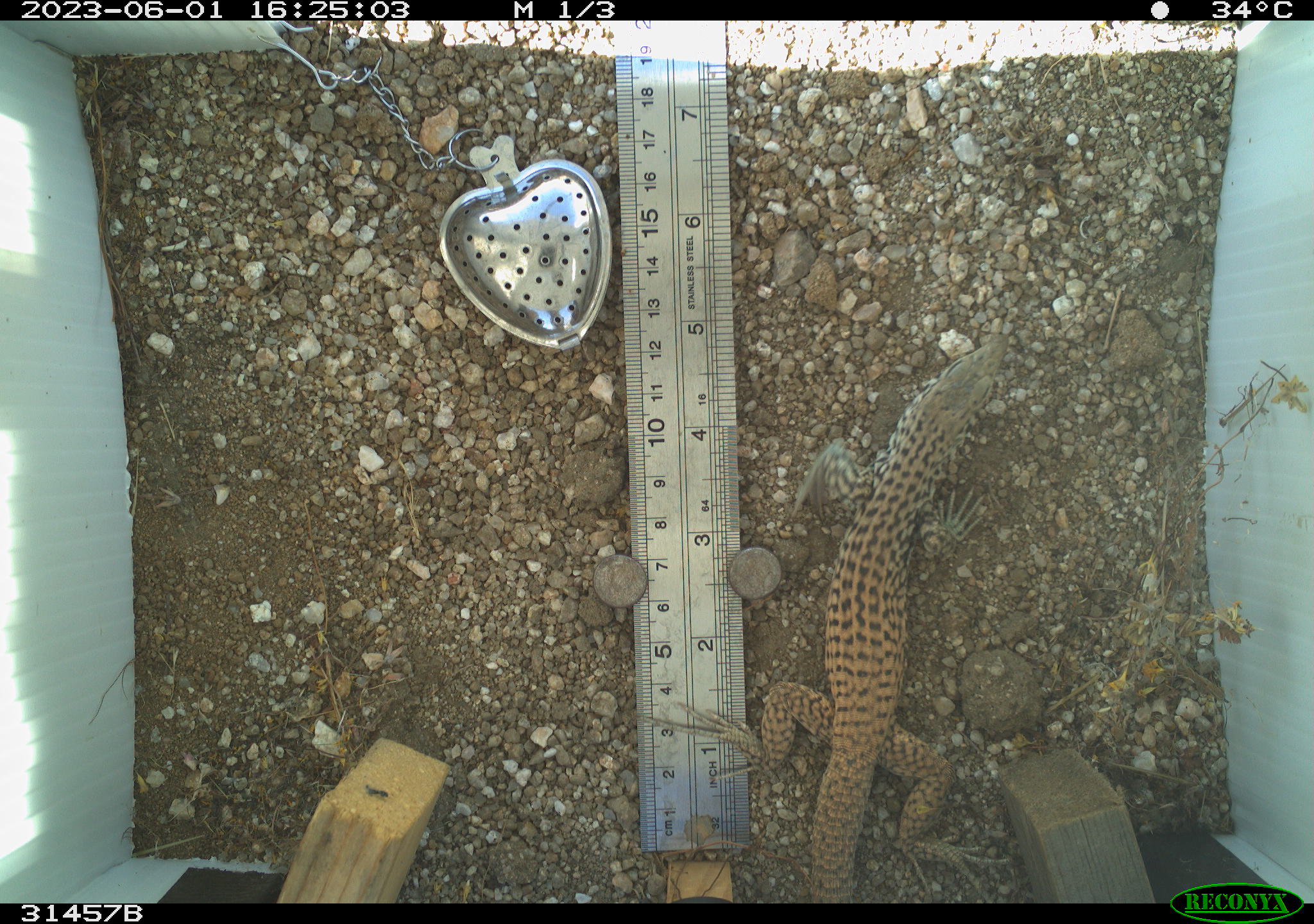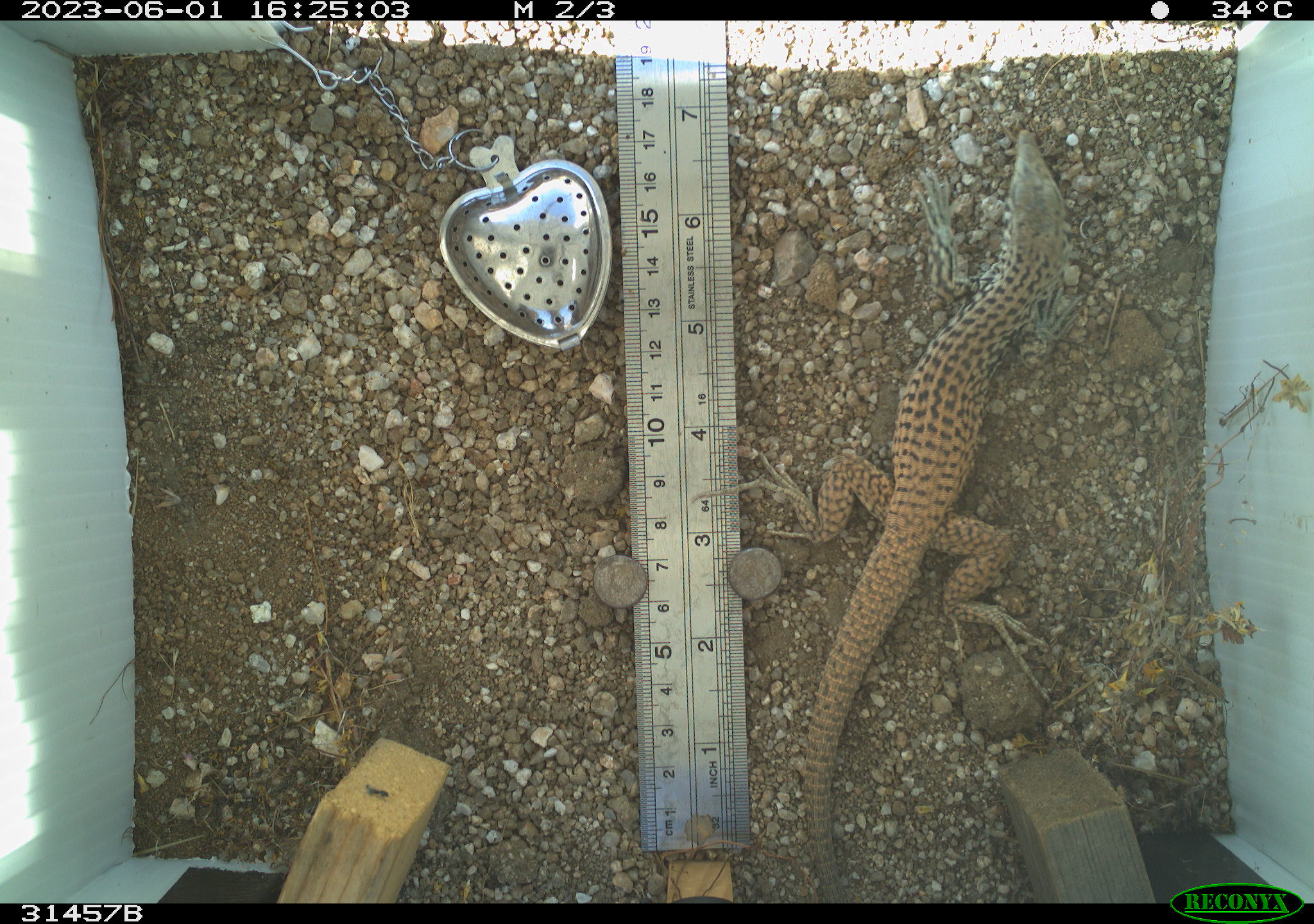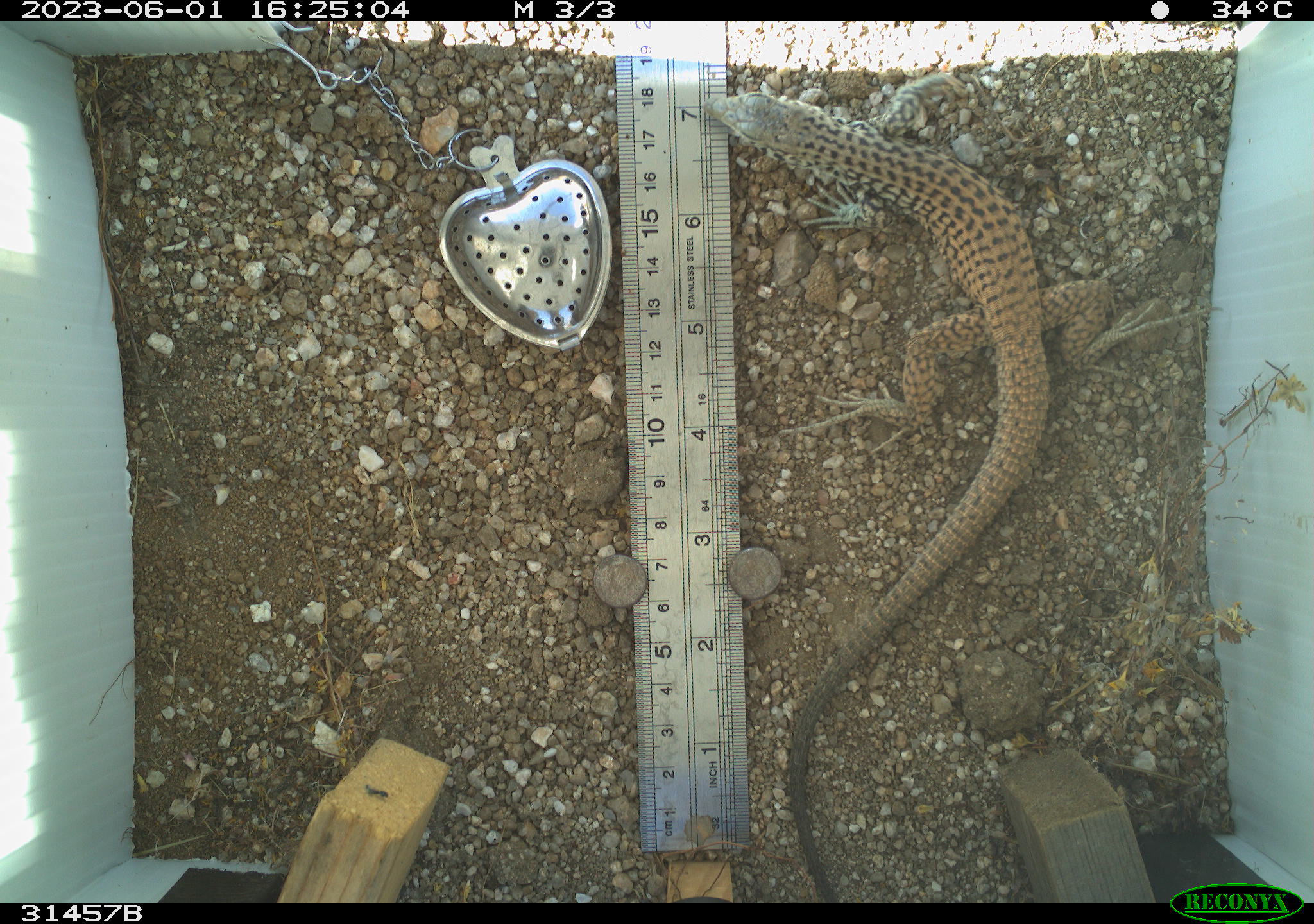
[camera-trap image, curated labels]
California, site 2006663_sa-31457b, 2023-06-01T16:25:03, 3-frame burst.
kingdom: Animalia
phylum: Chordata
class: Reptilia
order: Squamata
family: Teiidae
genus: Aspidoscelis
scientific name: Aspidoscelis tigris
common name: western whiptail